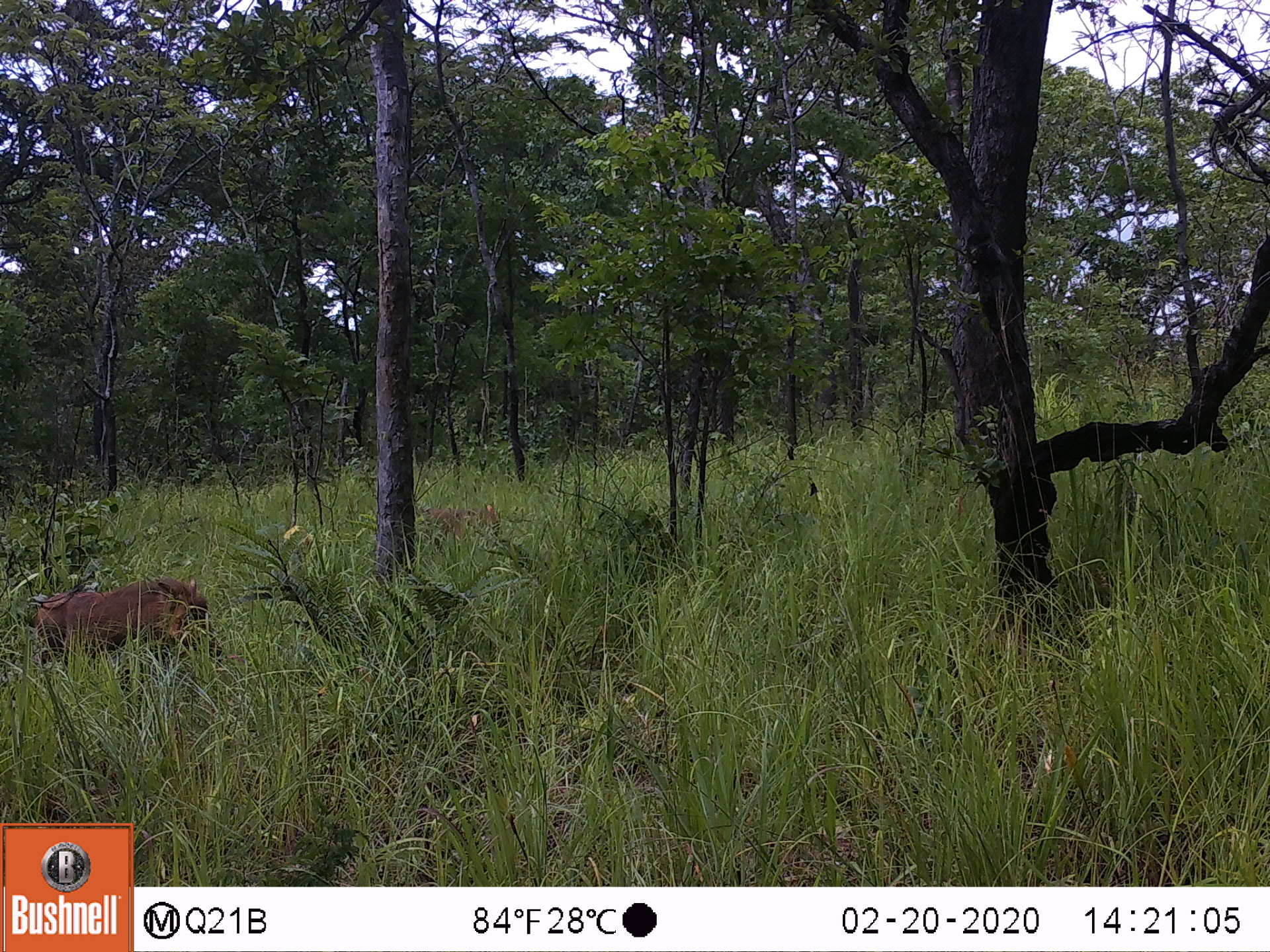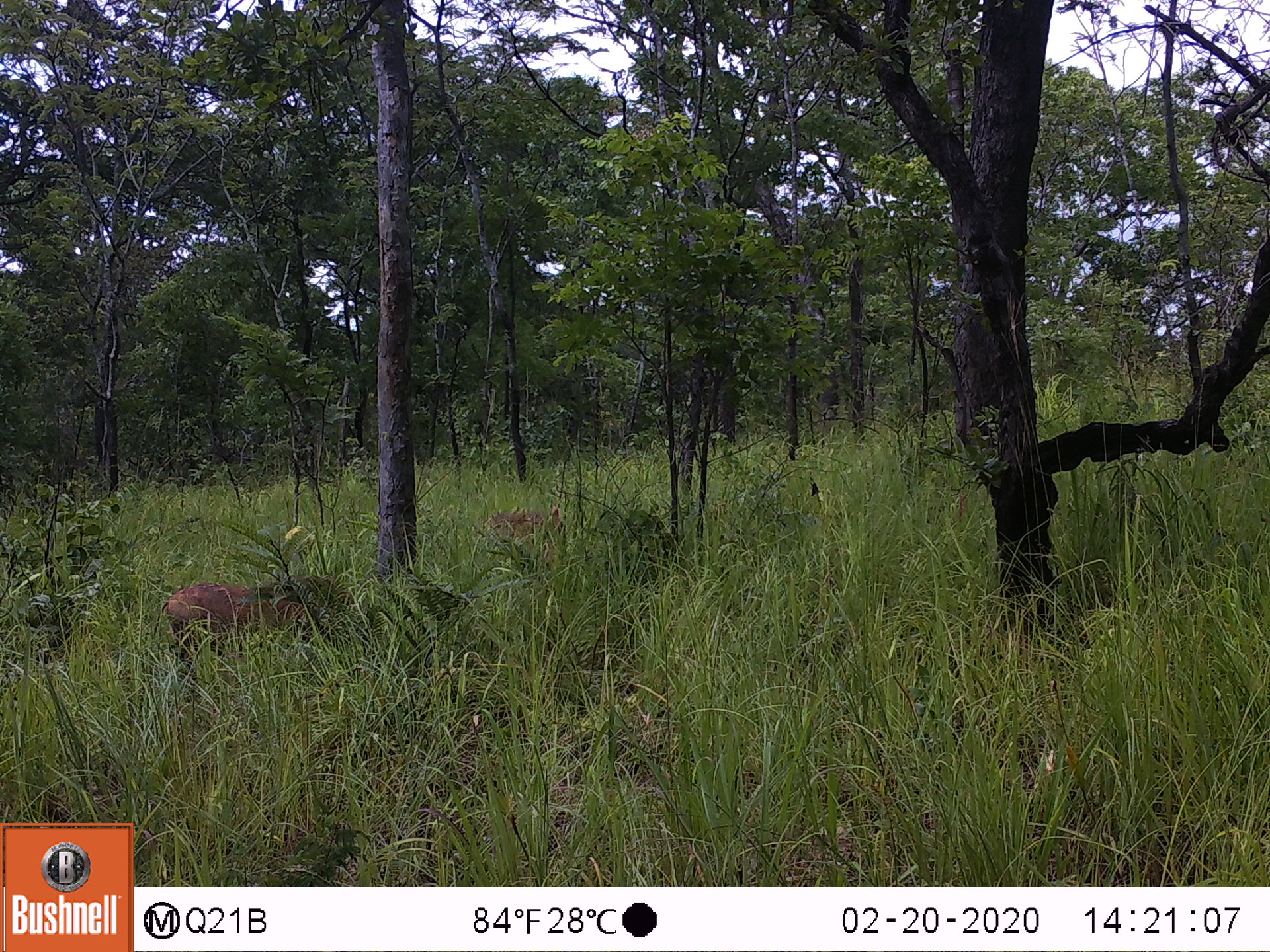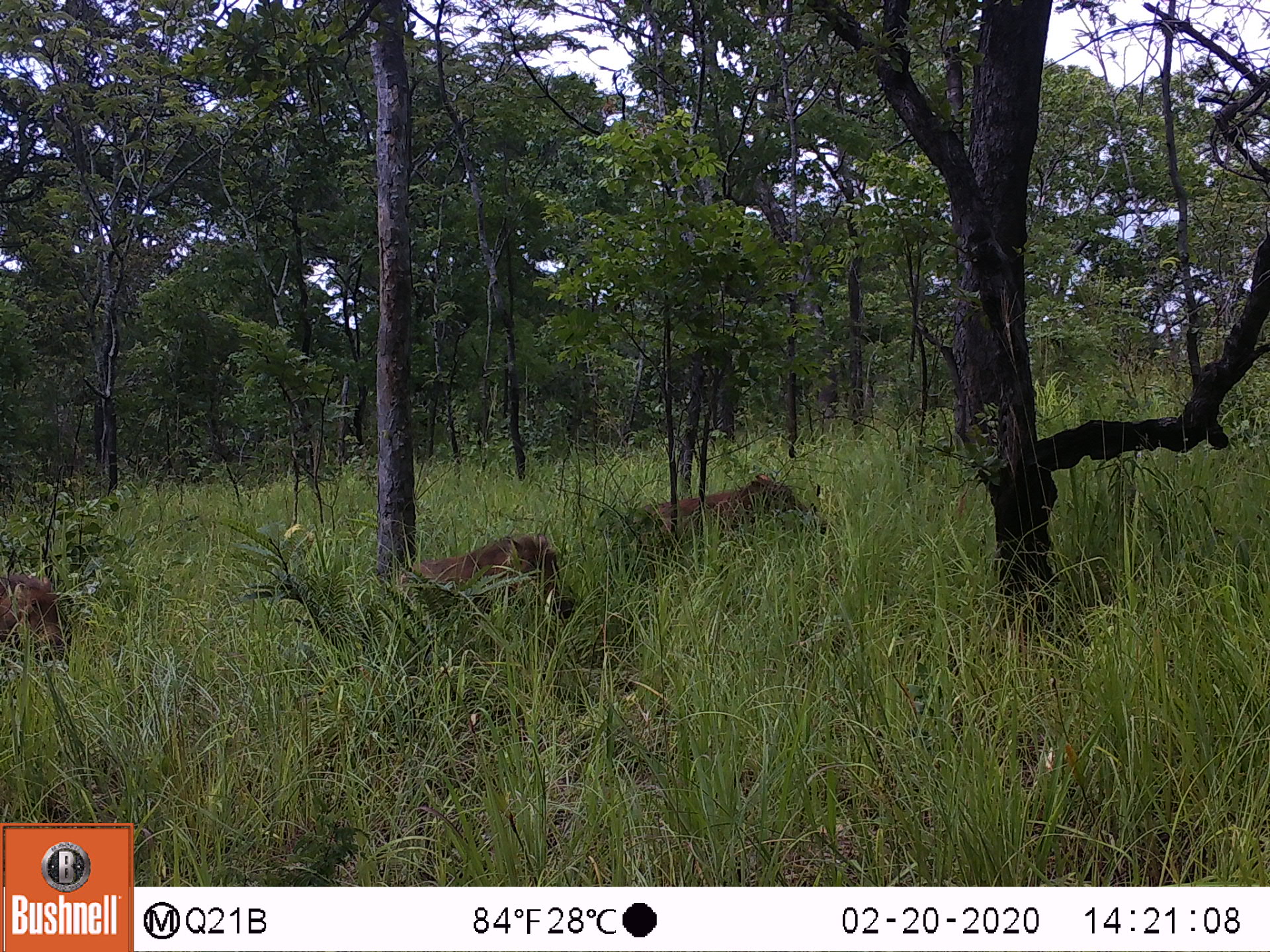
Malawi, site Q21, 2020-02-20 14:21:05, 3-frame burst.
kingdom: Animalia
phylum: Chordata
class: Mammalia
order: Artiodactyla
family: Suidae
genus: Phacochoerus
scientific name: Phacochoerus africanus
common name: common warthog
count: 2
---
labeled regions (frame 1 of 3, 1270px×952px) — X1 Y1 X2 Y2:
common warthog: 25 570 226 681; 414 504 504 544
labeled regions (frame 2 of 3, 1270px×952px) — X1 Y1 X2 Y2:
common warthog: 160 570 364 668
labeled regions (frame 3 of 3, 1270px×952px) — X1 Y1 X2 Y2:
common warthog: 629 469 830 569; 405 535 578 626; 5 557 76 681